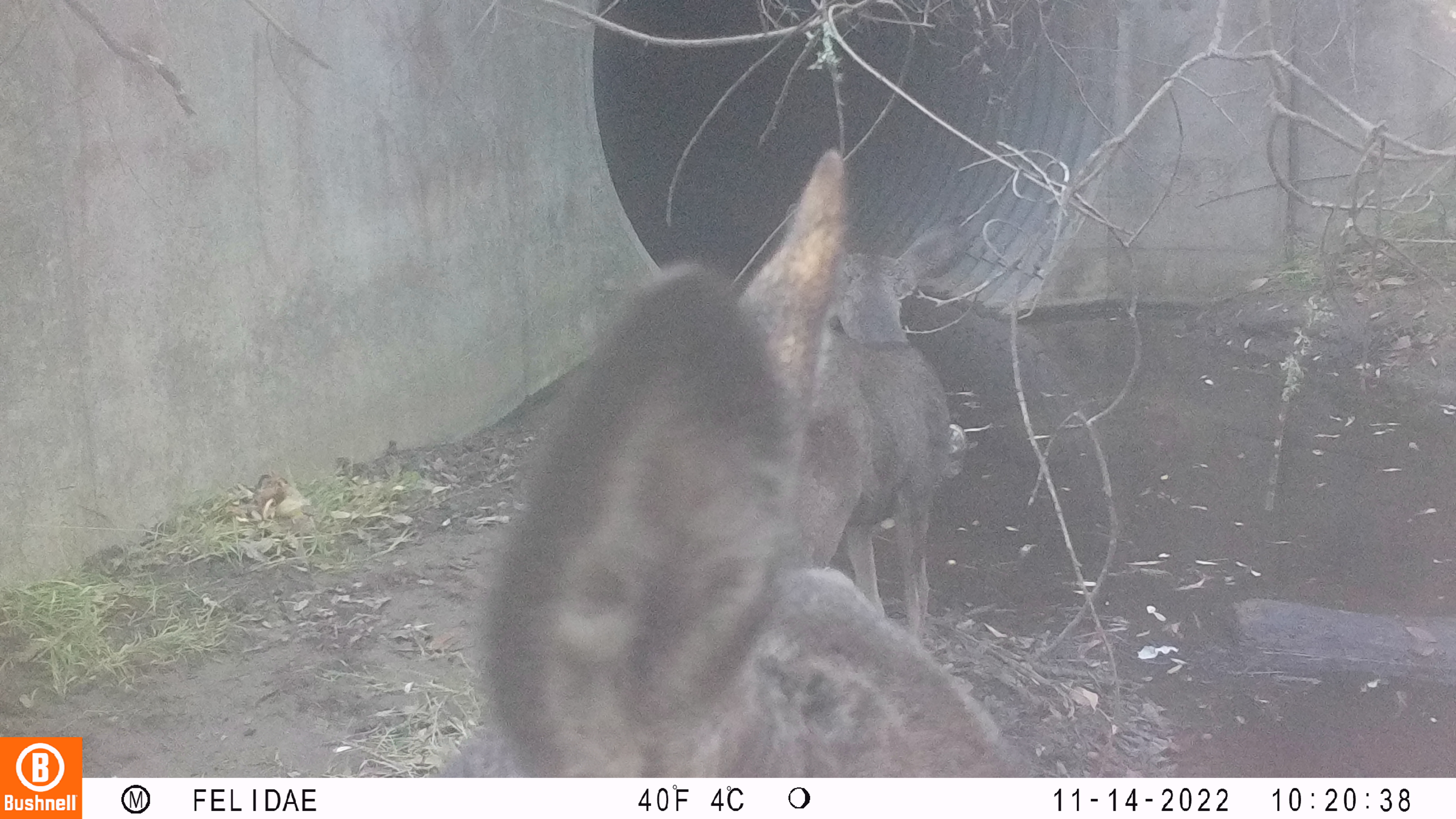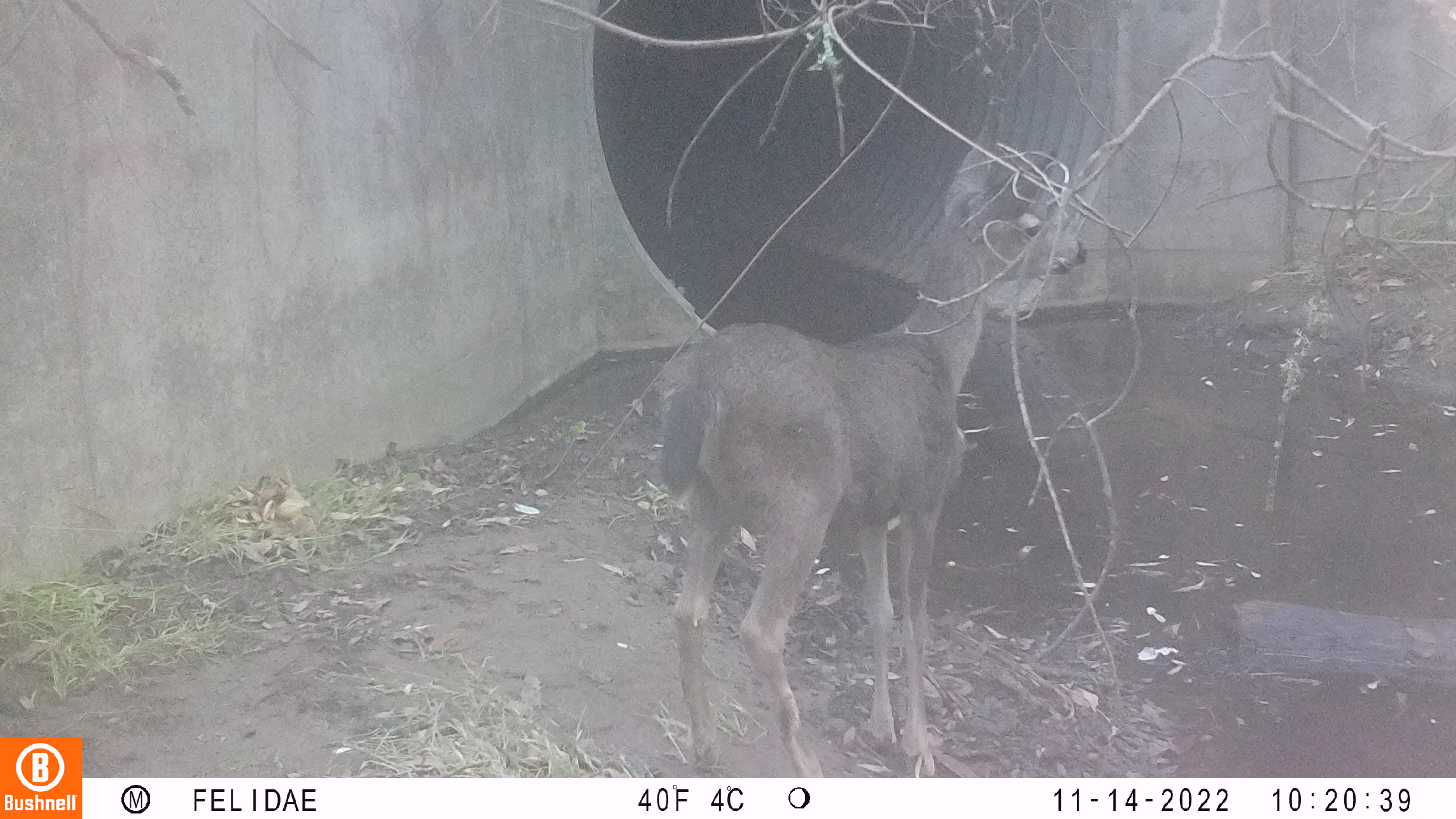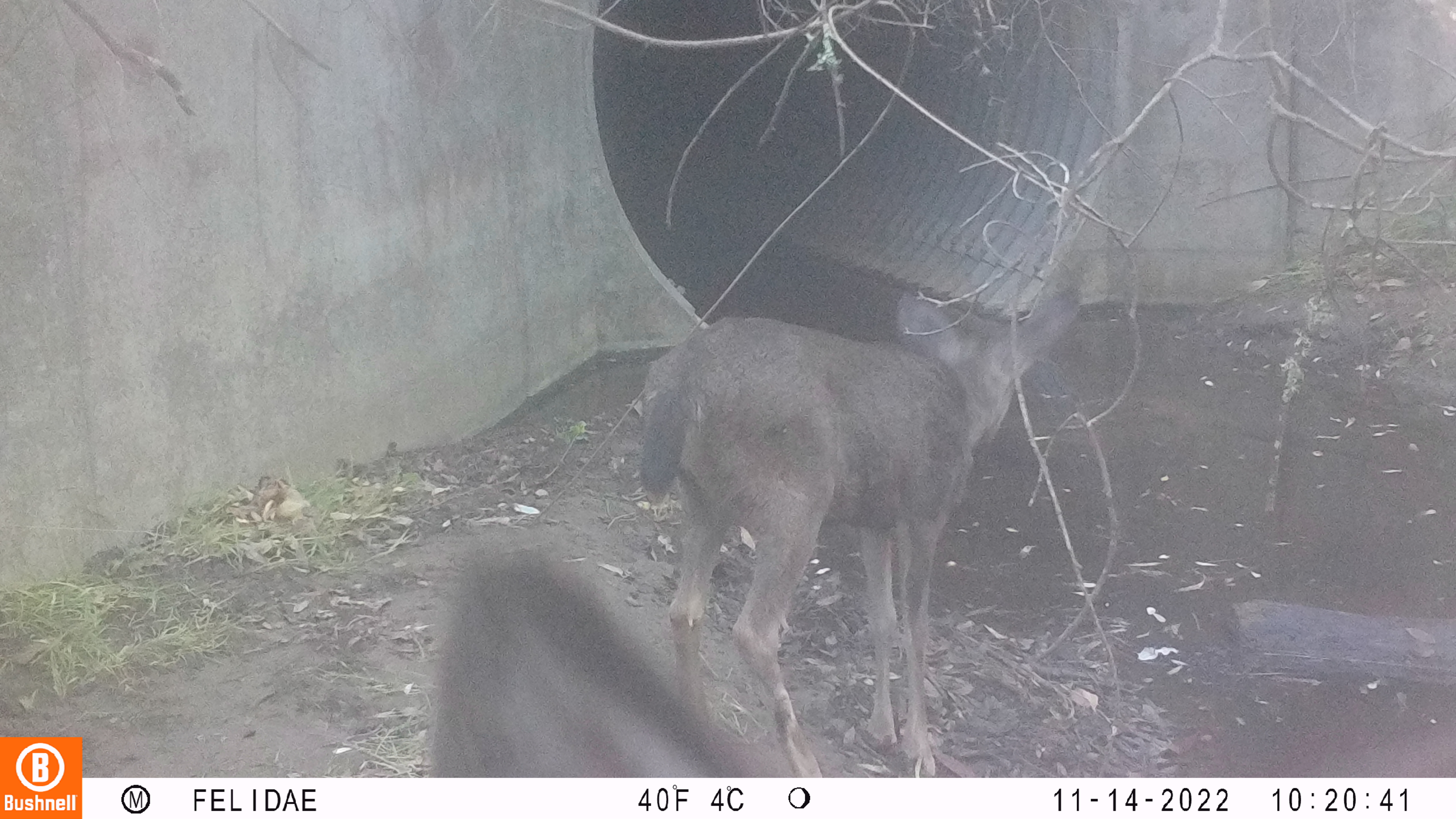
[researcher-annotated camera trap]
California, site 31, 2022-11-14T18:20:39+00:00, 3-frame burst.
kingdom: Animalia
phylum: Chordata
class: Mammalia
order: Artiodactyla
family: Cervidae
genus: Odocoileus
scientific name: Odocoileus hemionus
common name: mule deer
Mule deer (Odocoileus hemionus).